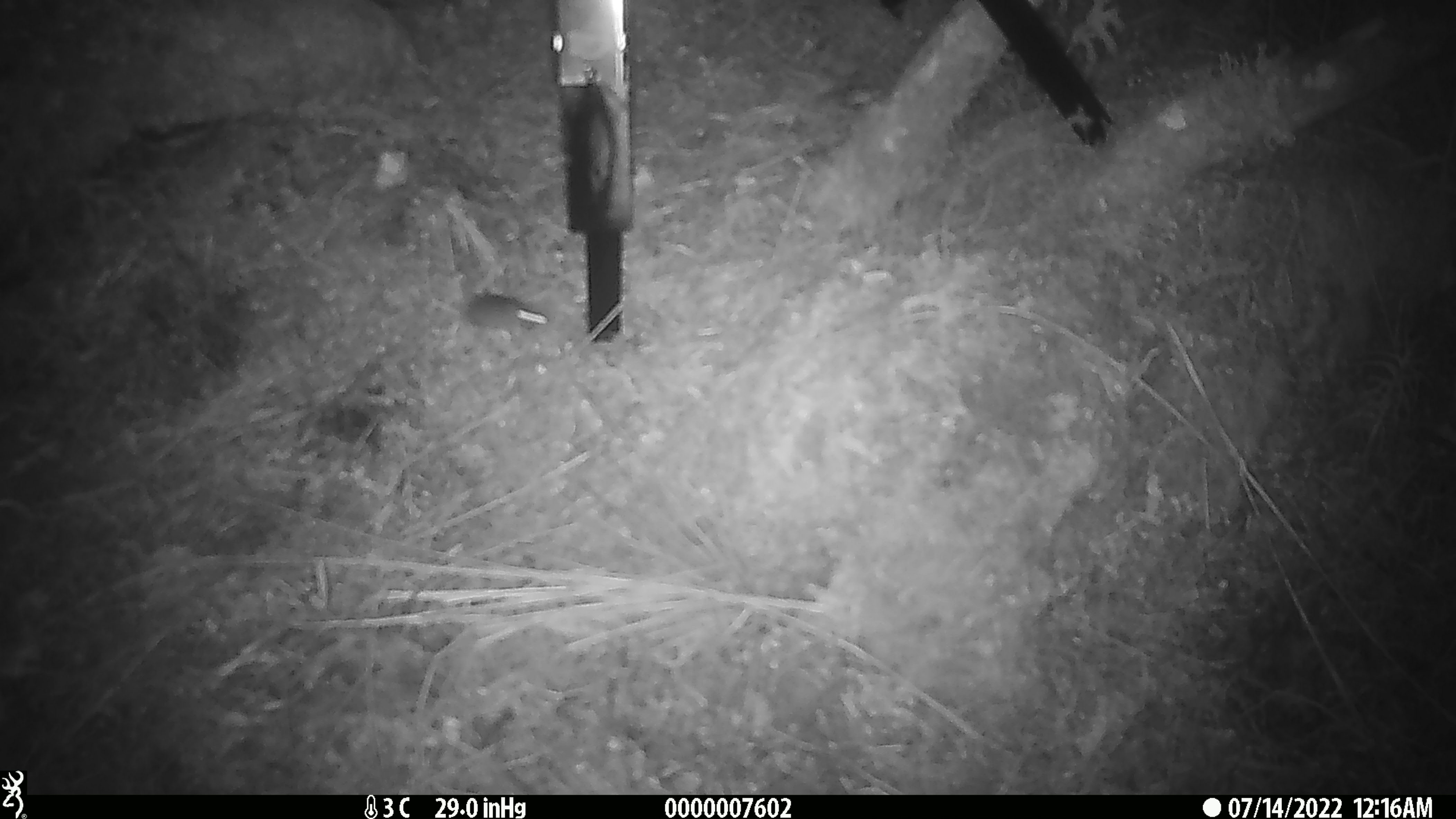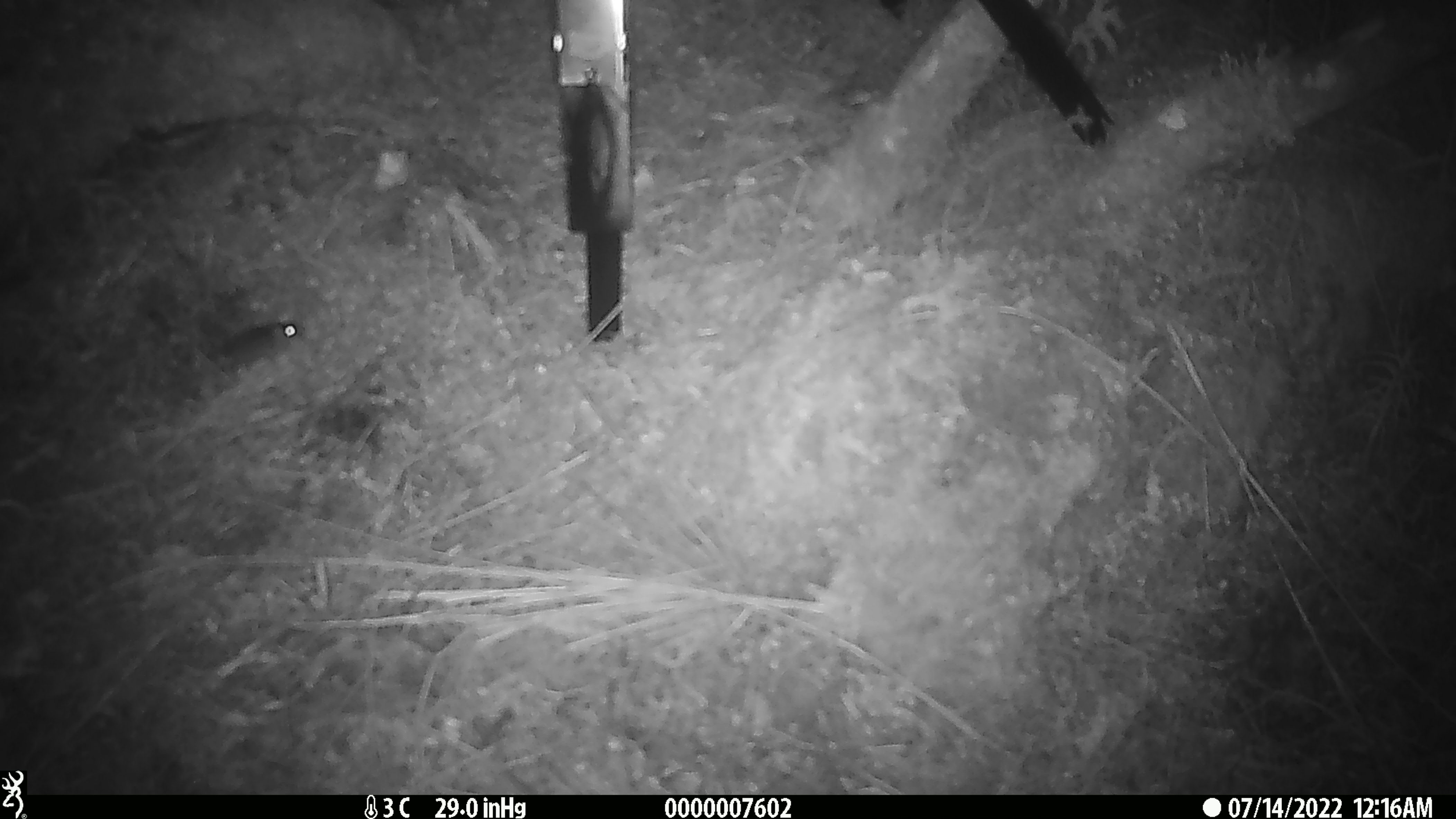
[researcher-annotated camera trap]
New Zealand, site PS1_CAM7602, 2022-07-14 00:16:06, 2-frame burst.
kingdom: Animalia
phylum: Chordata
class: Mammalia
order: Rodentia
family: Muridae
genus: Mus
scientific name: Mus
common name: mouse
Mouse (Mus).